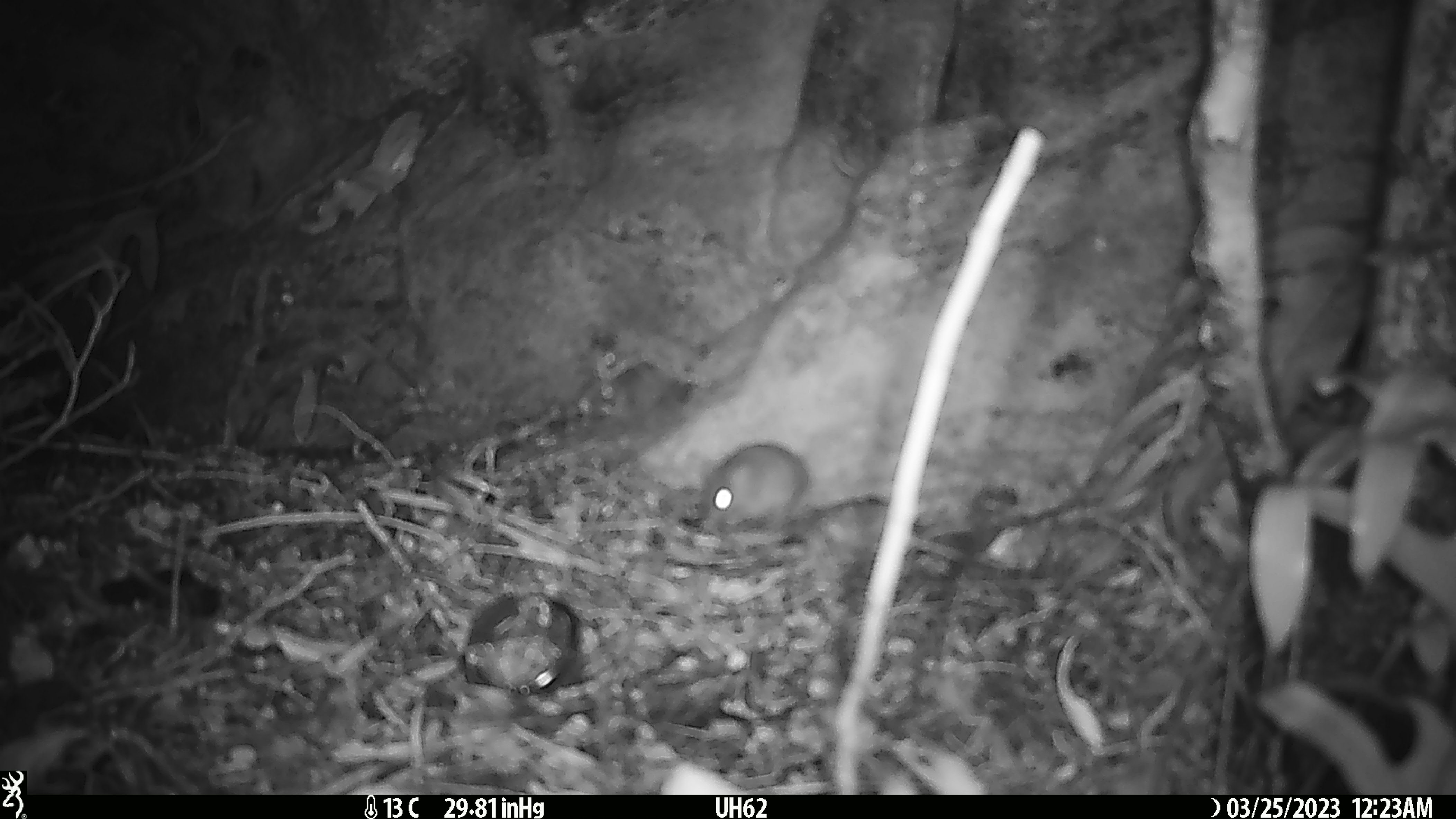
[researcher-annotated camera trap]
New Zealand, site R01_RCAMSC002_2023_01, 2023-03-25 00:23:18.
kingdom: Animalia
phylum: Chordata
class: Mammalia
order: Rodentia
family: Muridae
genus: Mus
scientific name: Mus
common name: mouse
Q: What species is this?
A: Mouse (Mus).